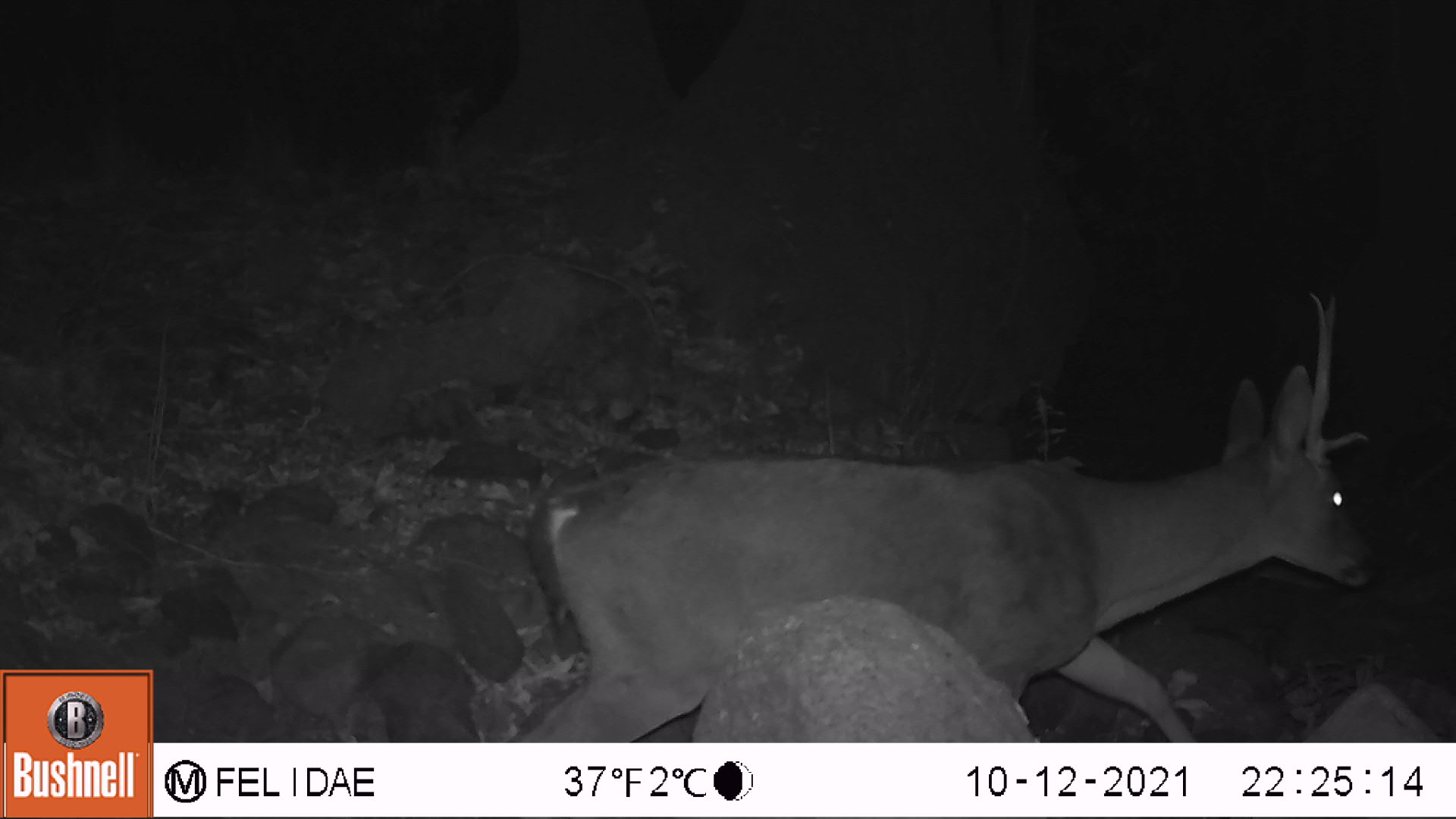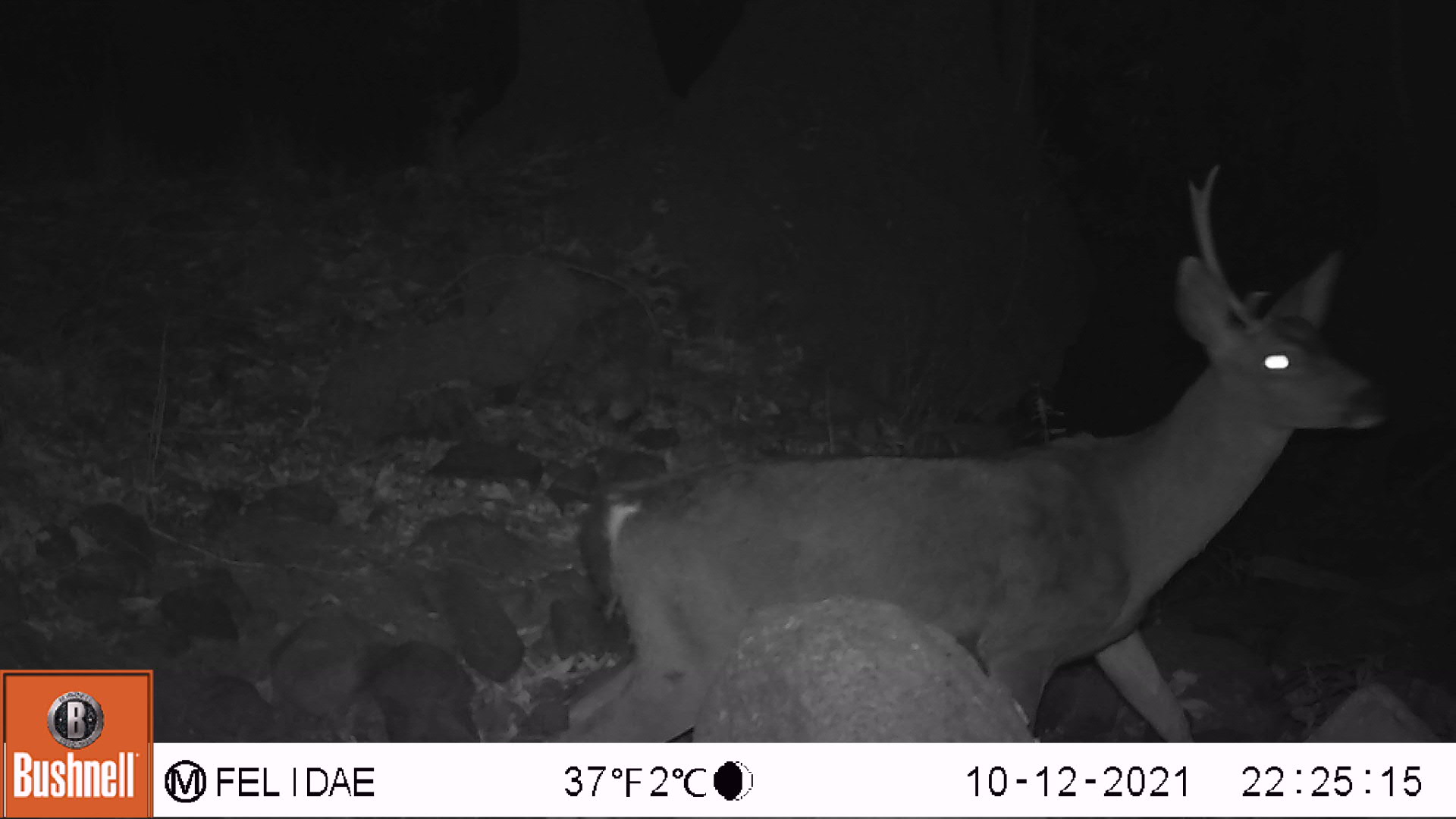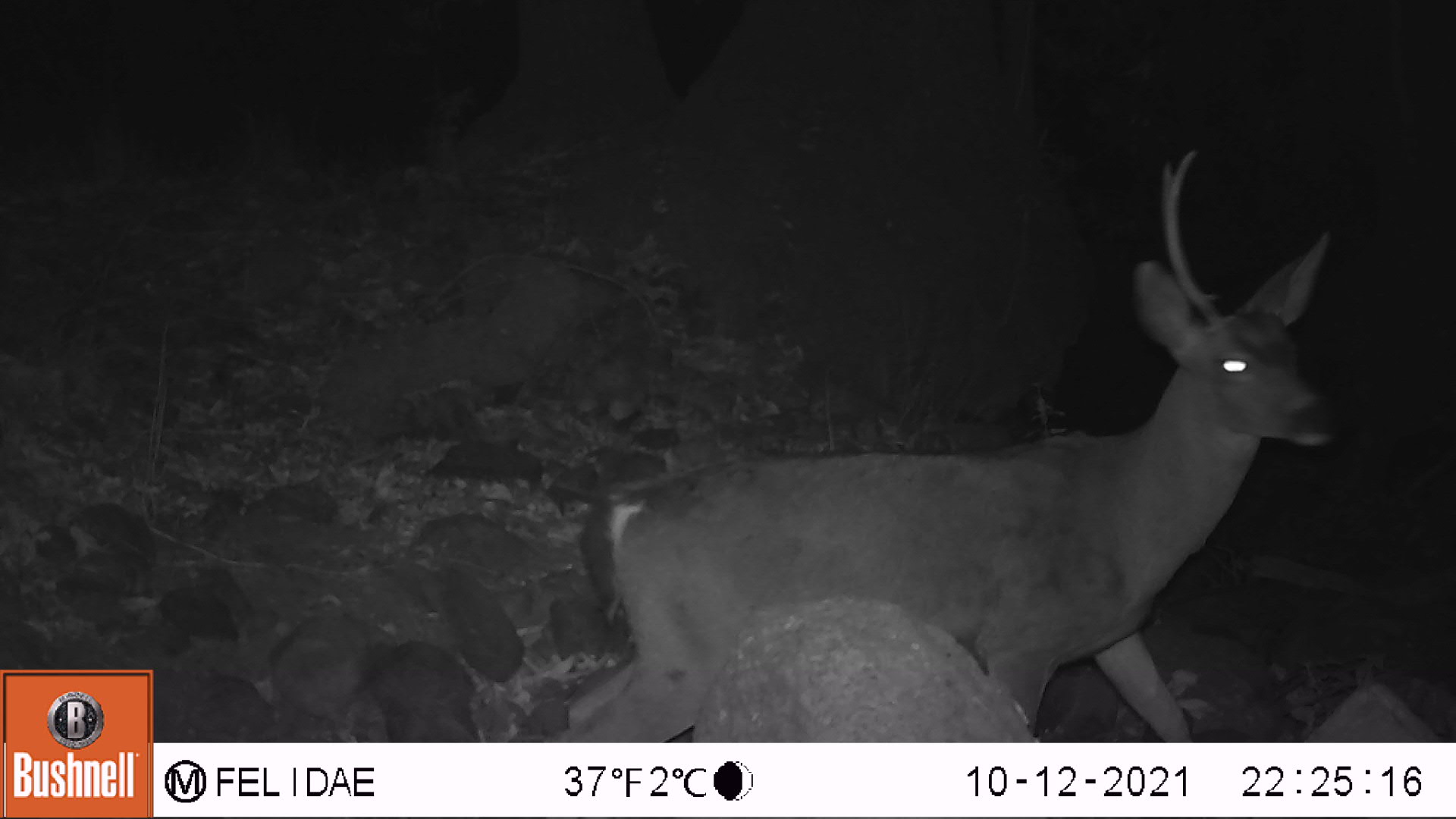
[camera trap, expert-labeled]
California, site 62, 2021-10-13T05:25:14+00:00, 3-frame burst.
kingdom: Animalia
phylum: Chordata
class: Mammalia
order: Artiodactyla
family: Cervidae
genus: Odocoileus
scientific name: Odocoileus hemionus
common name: mule deer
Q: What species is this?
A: Mule deer (Odocoileus hemionus).